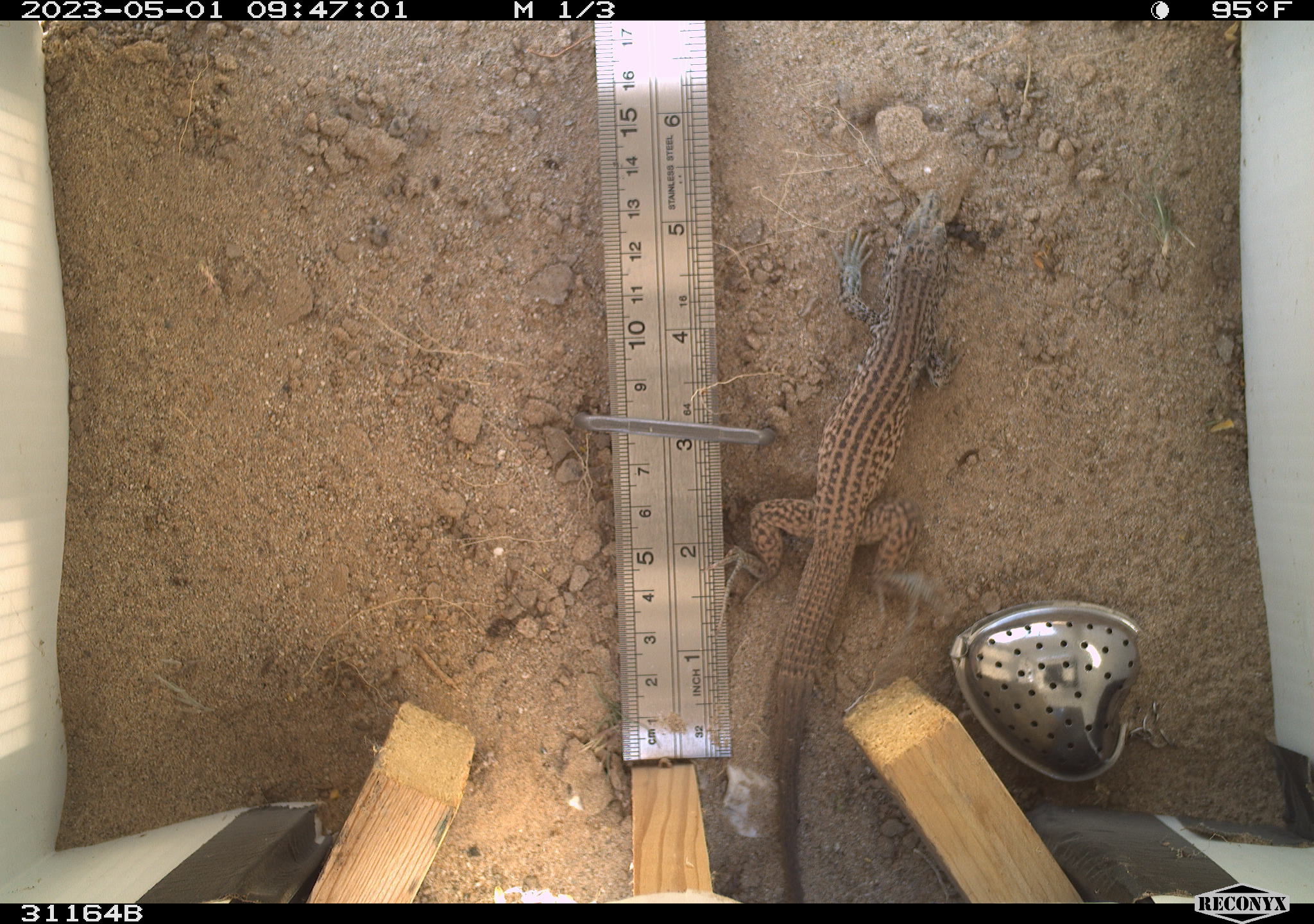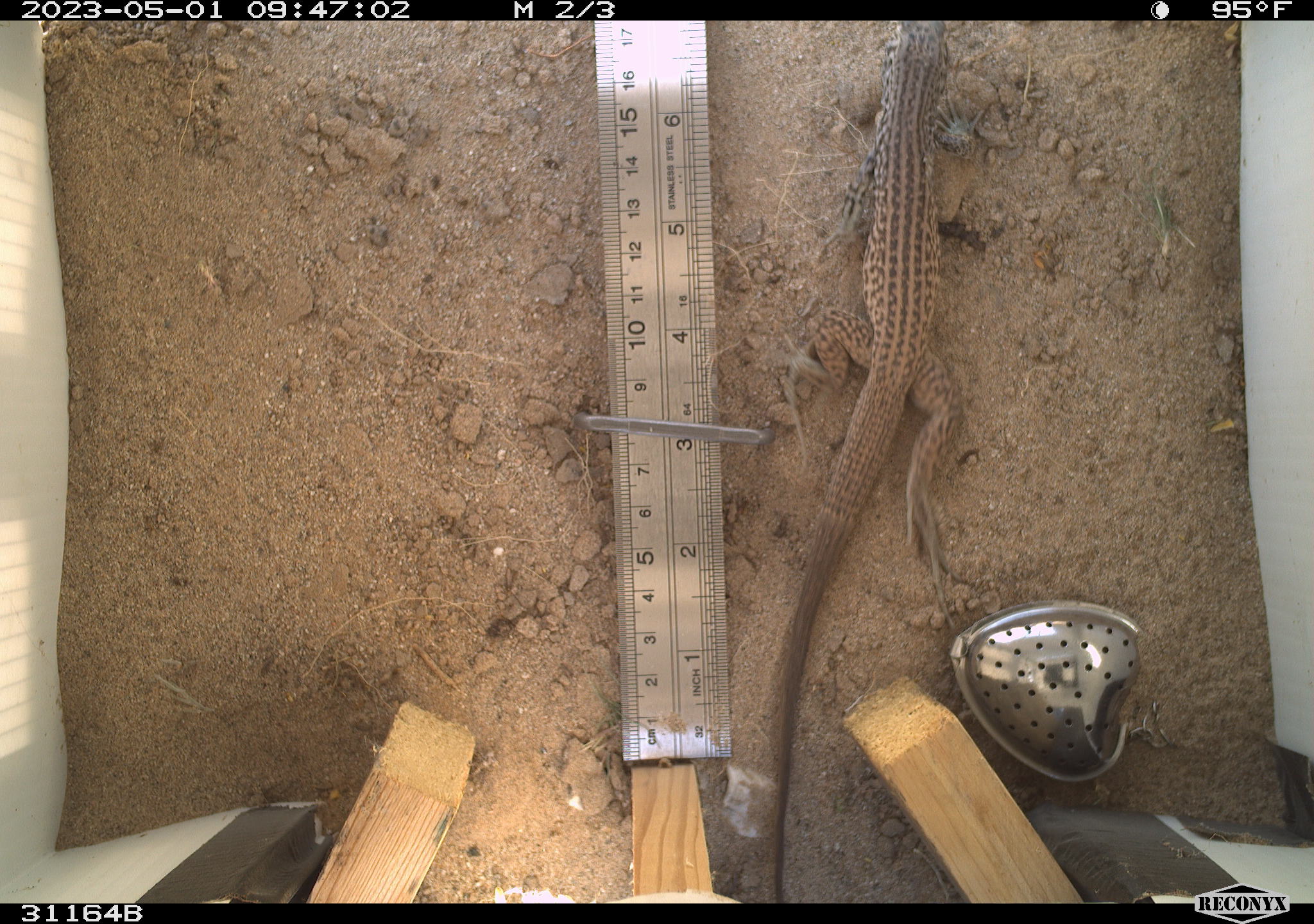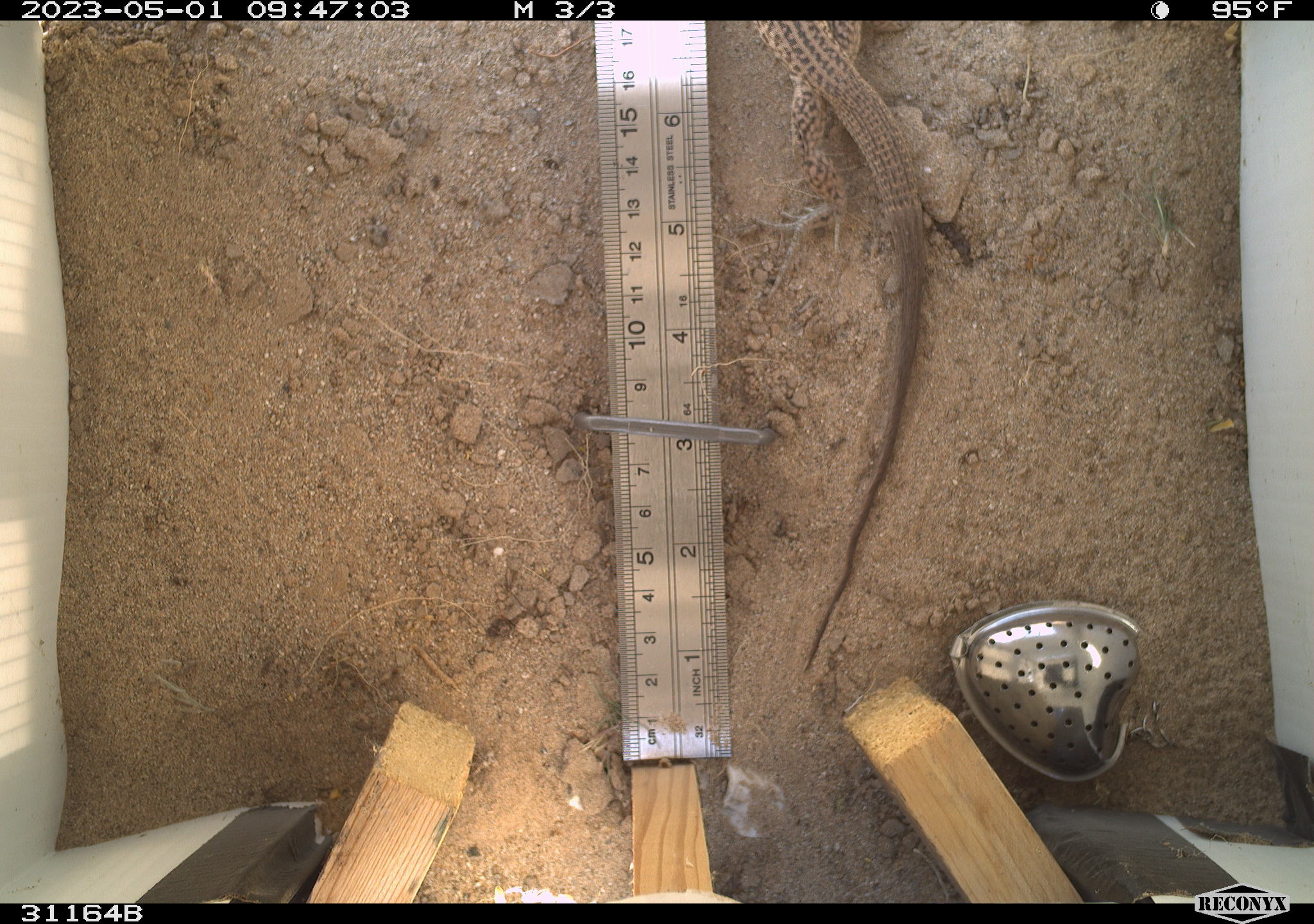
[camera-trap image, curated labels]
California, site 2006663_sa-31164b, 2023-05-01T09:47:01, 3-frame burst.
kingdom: Animalia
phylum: Chordata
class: Reptilia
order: Squamata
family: Teiidae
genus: Aspidoscelis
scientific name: Aspidoscelis tigris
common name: western whiptail